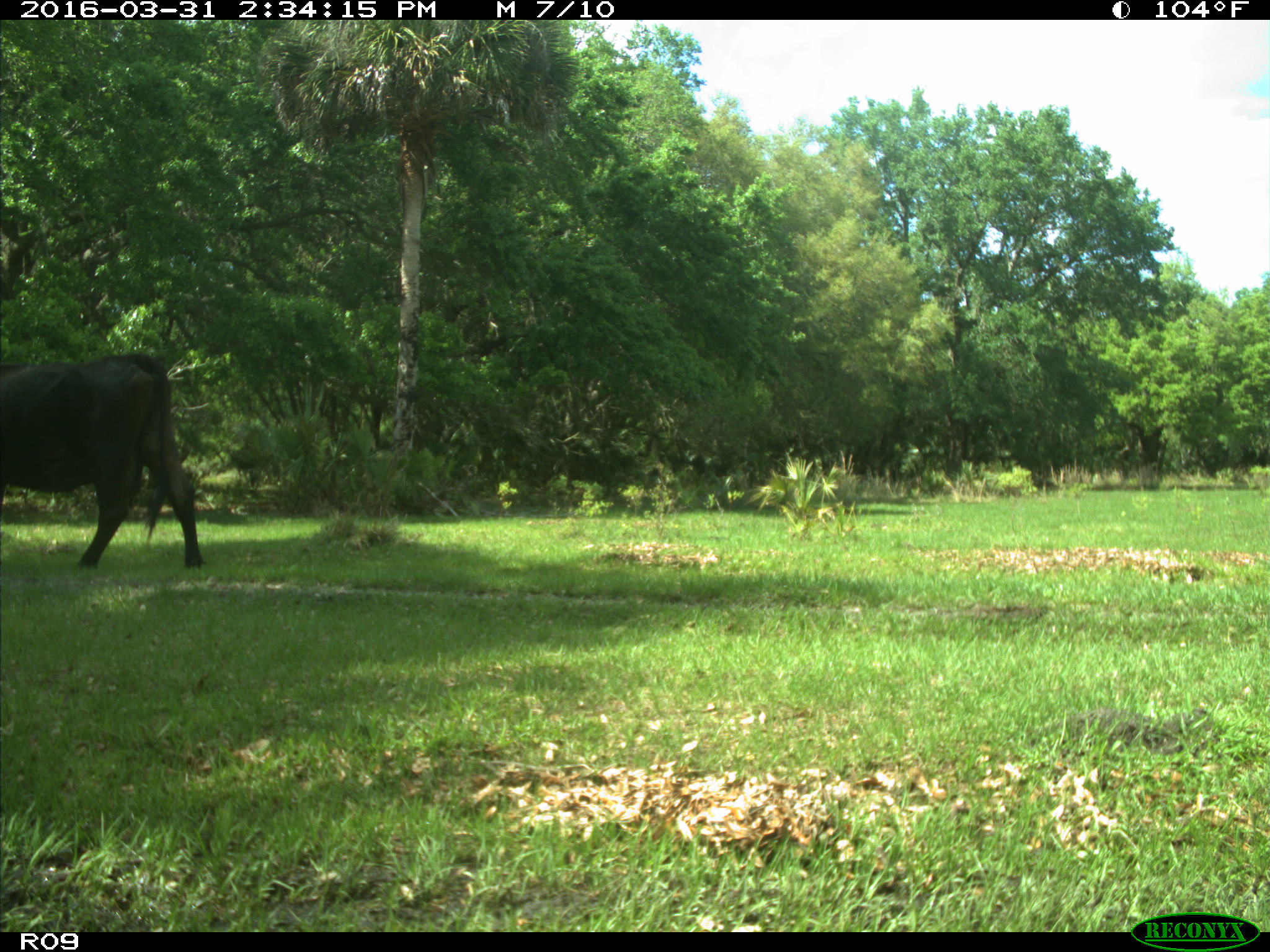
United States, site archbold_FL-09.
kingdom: Animalia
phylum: Chordata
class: Mammalia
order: Artiodactyla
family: Bovidae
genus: Bos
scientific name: Bos taurus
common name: domestic cow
Bos taurus (domestic cow).